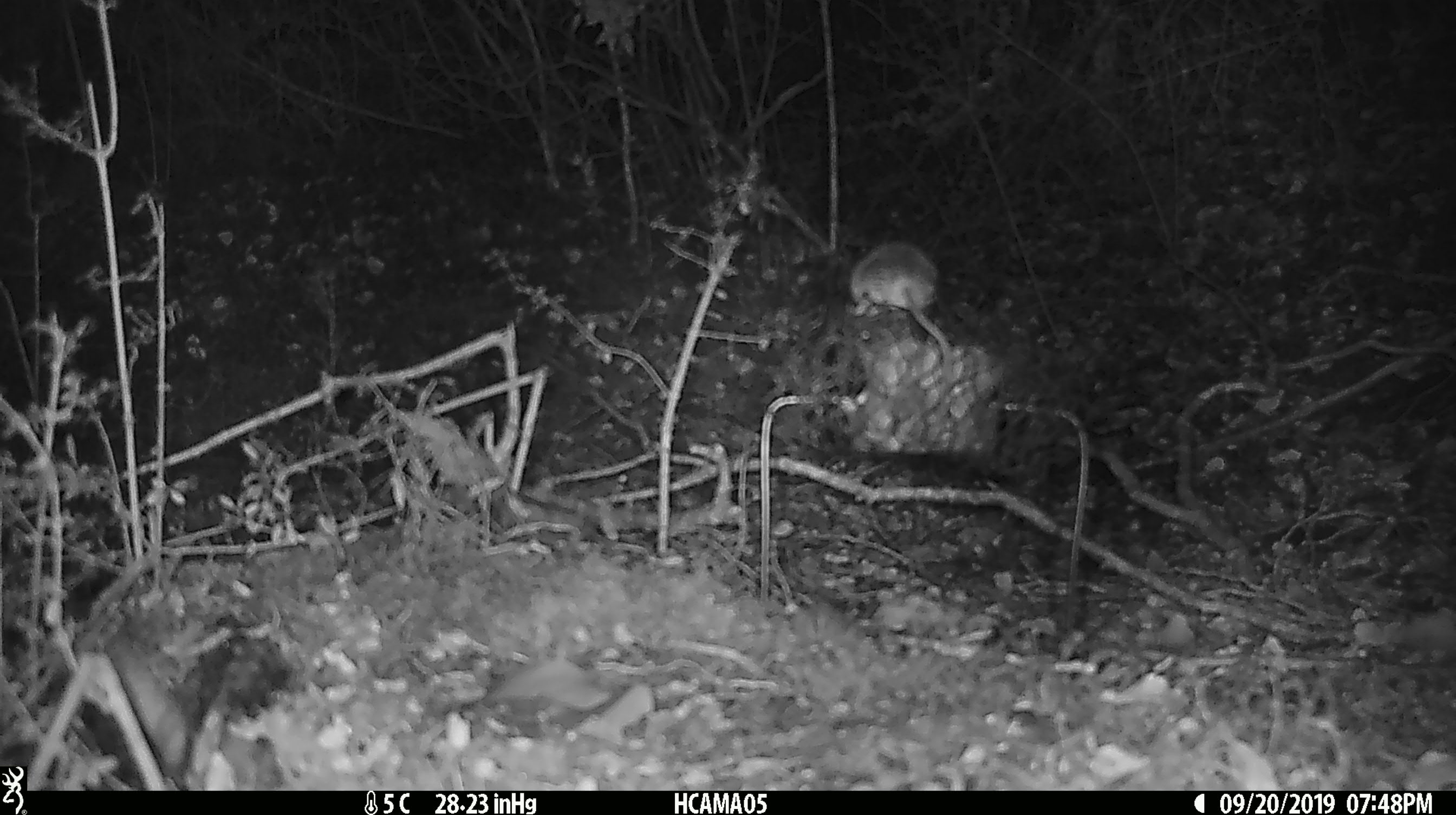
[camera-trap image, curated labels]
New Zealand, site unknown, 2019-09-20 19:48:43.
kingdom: Animalia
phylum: Chordata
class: Mammalia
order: Rodentia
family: Muridae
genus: Mus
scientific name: Mus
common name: mouse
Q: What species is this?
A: Mouse (Mus).